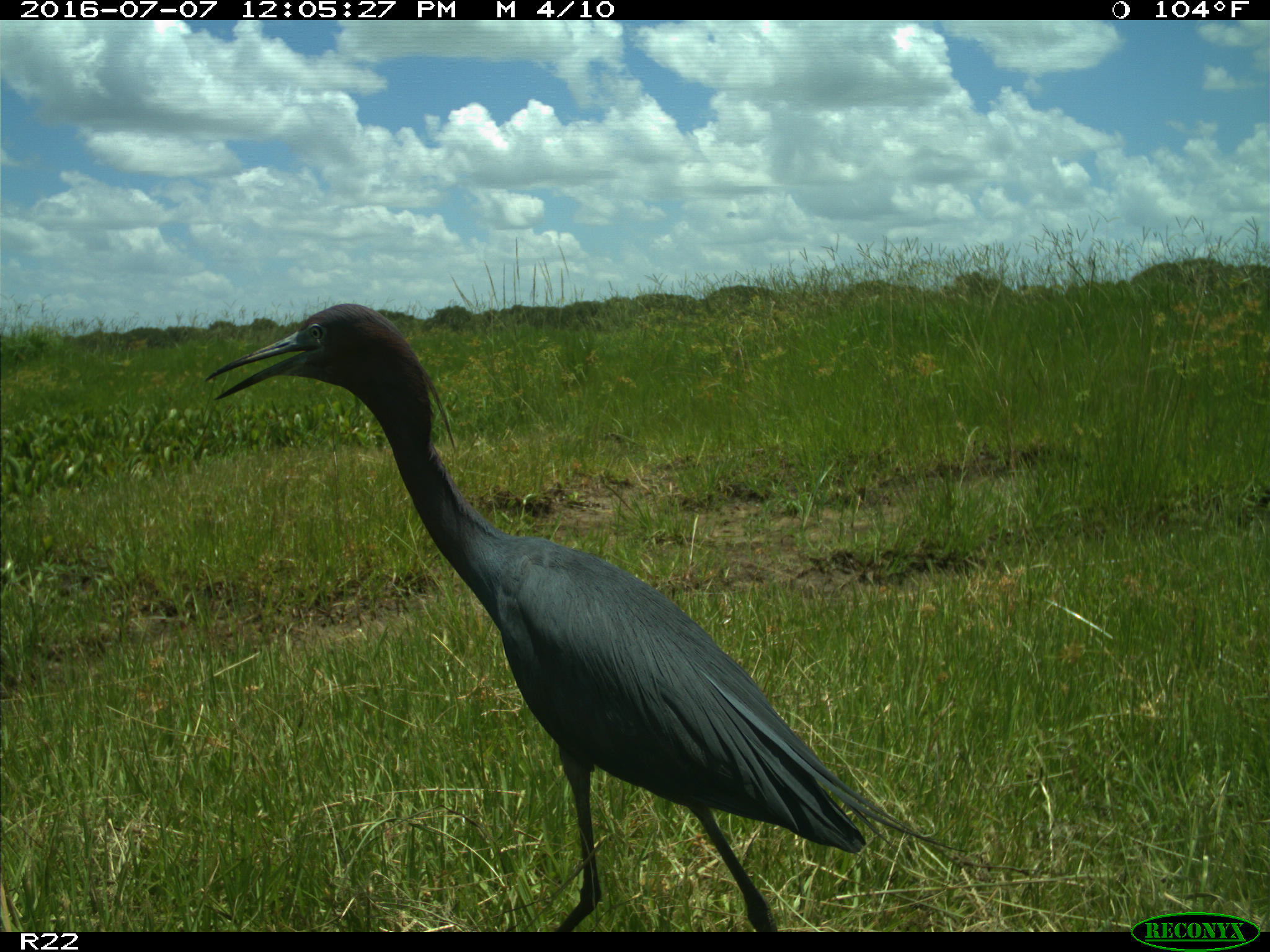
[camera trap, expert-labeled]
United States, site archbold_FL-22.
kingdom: Animalia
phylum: Chordata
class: Aves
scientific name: Aves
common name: birds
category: unidentified bird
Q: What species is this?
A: Unidentified bird (birds) (Aves).